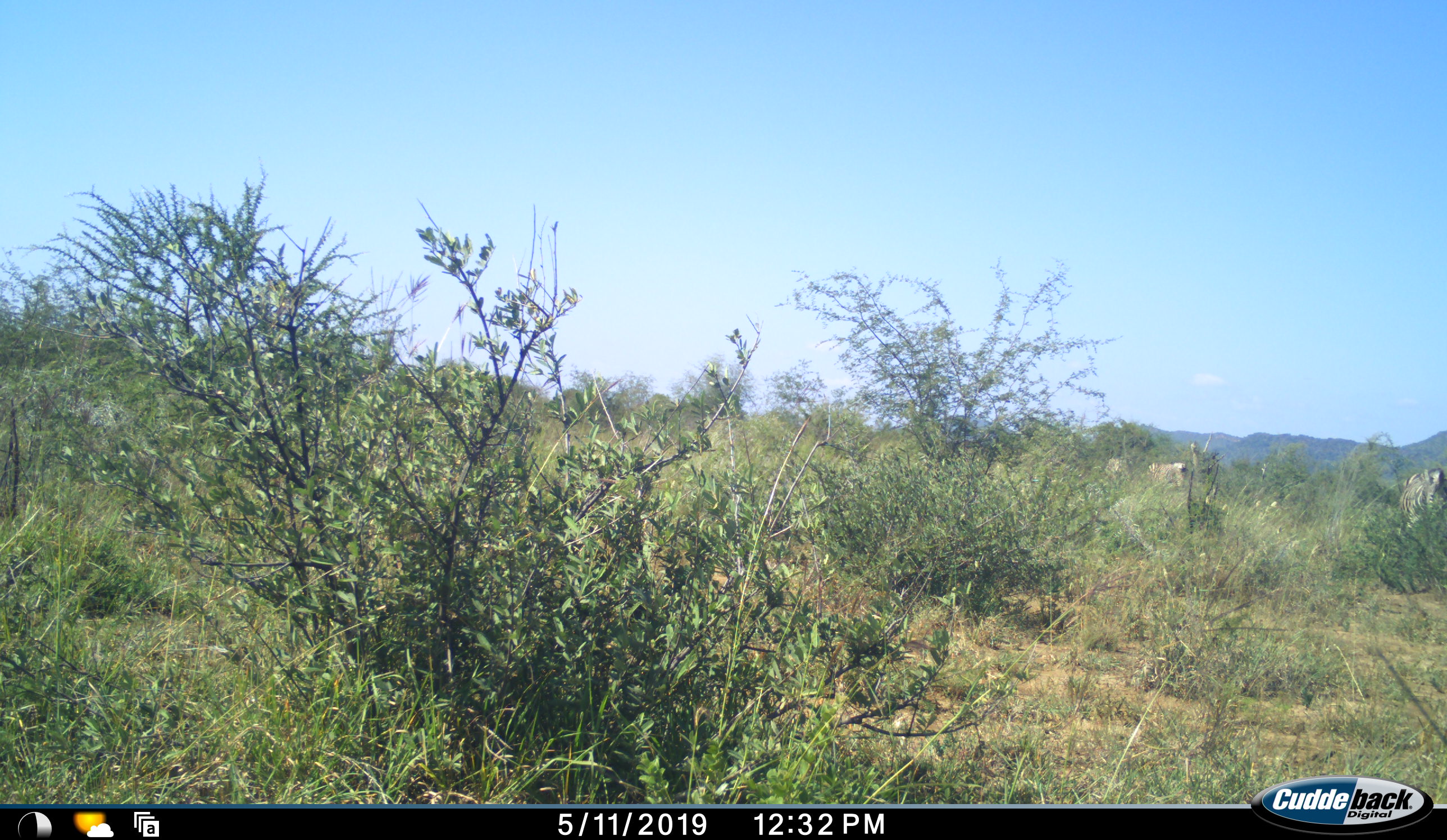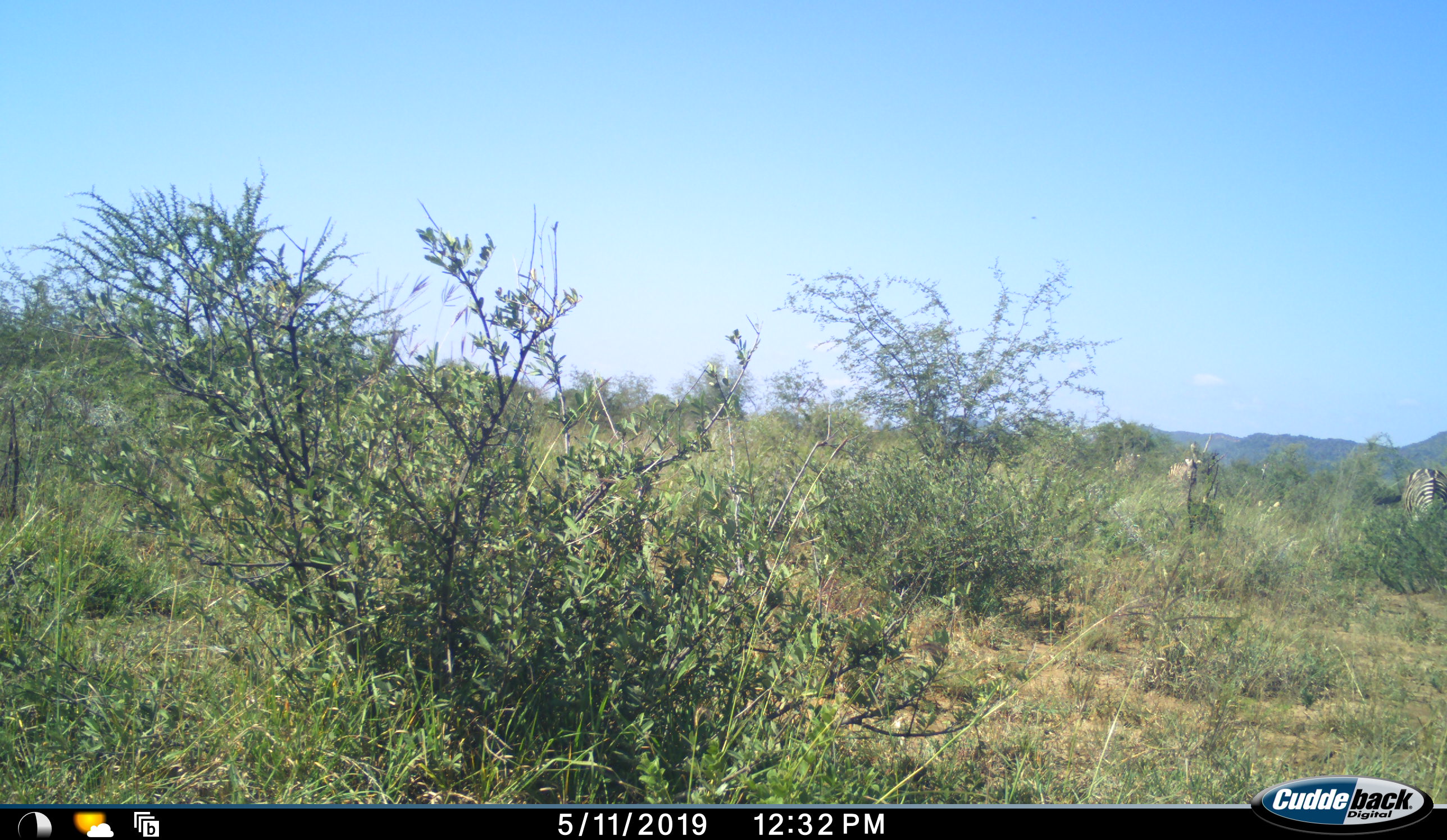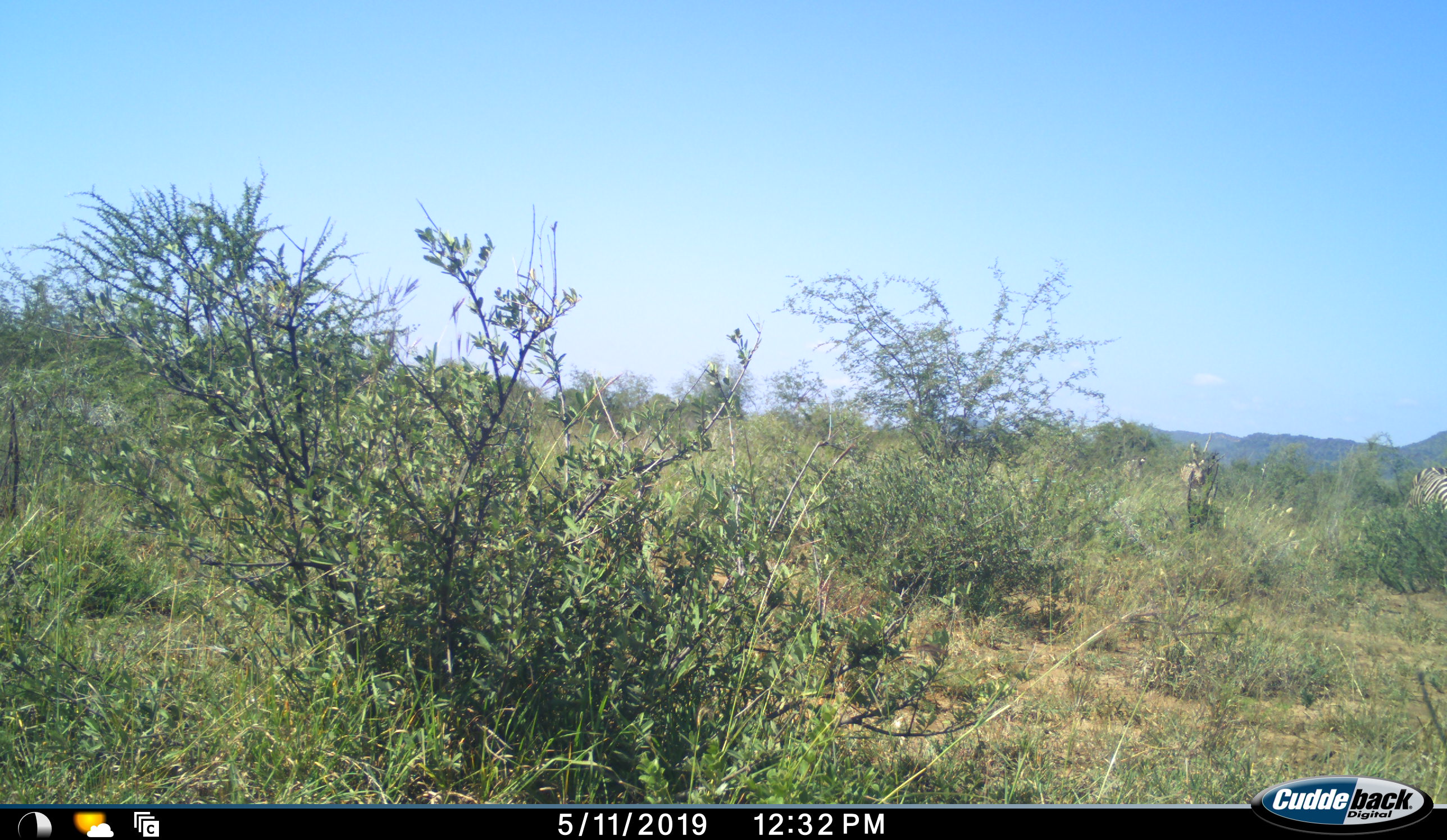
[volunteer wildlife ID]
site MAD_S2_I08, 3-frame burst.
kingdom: Animalia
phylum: Chordata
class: Mammalia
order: Perissodactyla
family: Equidae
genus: Equus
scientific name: Equus quagga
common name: plains zebra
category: zebraplains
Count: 3.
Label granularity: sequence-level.